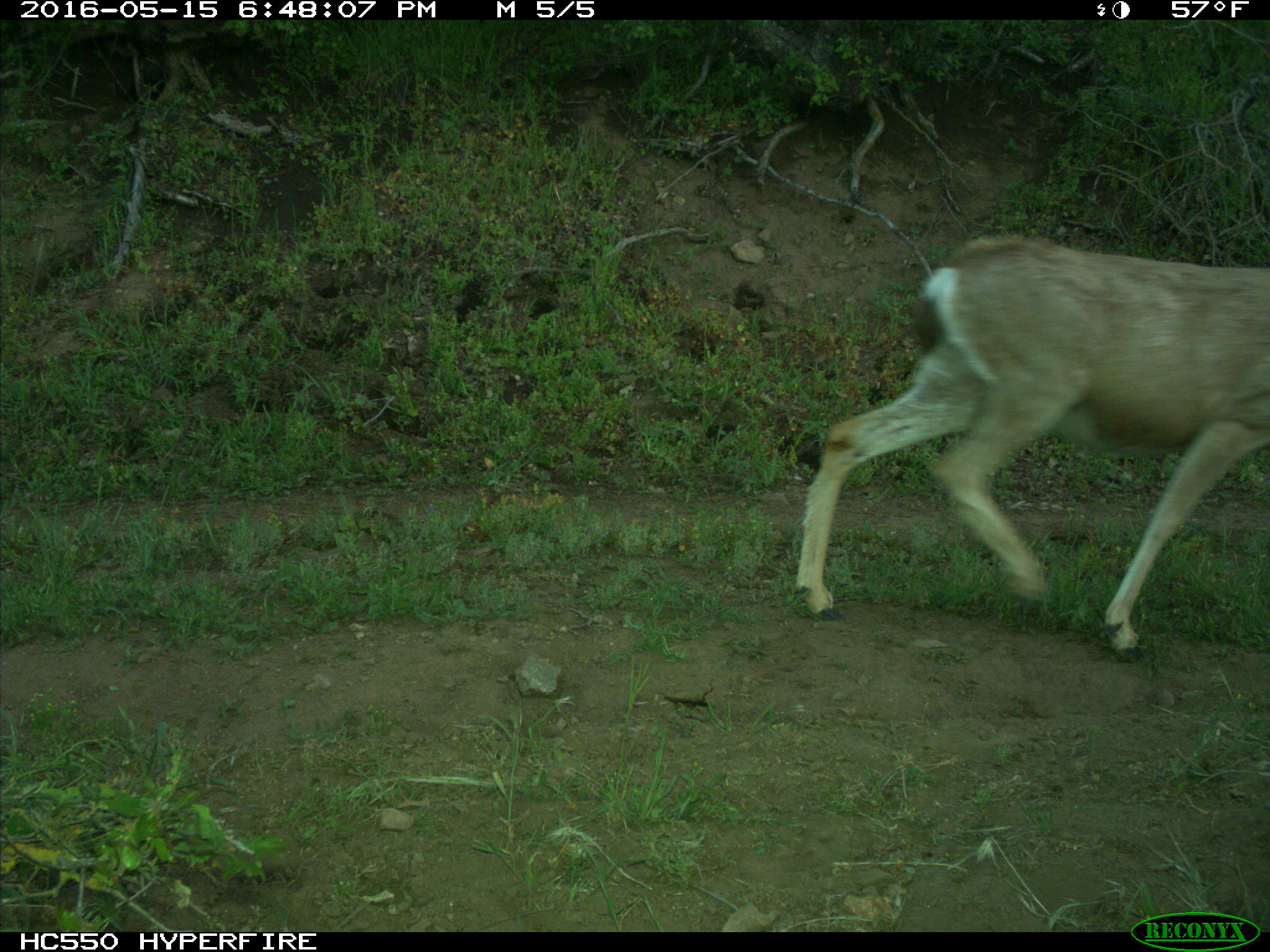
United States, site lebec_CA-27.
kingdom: Animalia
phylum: Chordata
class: Mammalia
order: Artiodactyla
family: Cervidae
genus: Odocoileus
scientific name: Odocoileus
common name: deer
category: unidentified deer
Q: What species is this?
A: Unidentified deer (deer) (Odocoileus).